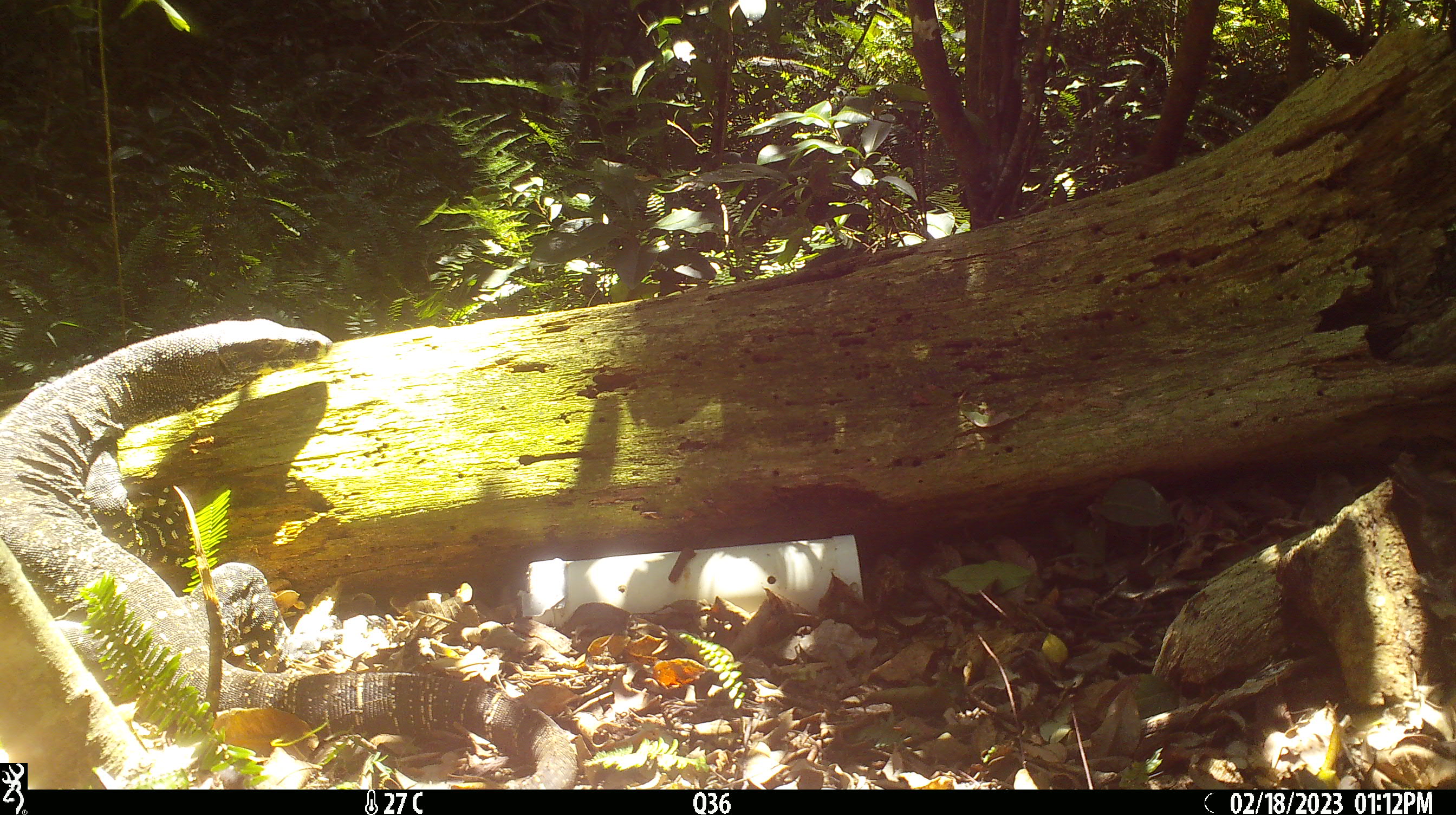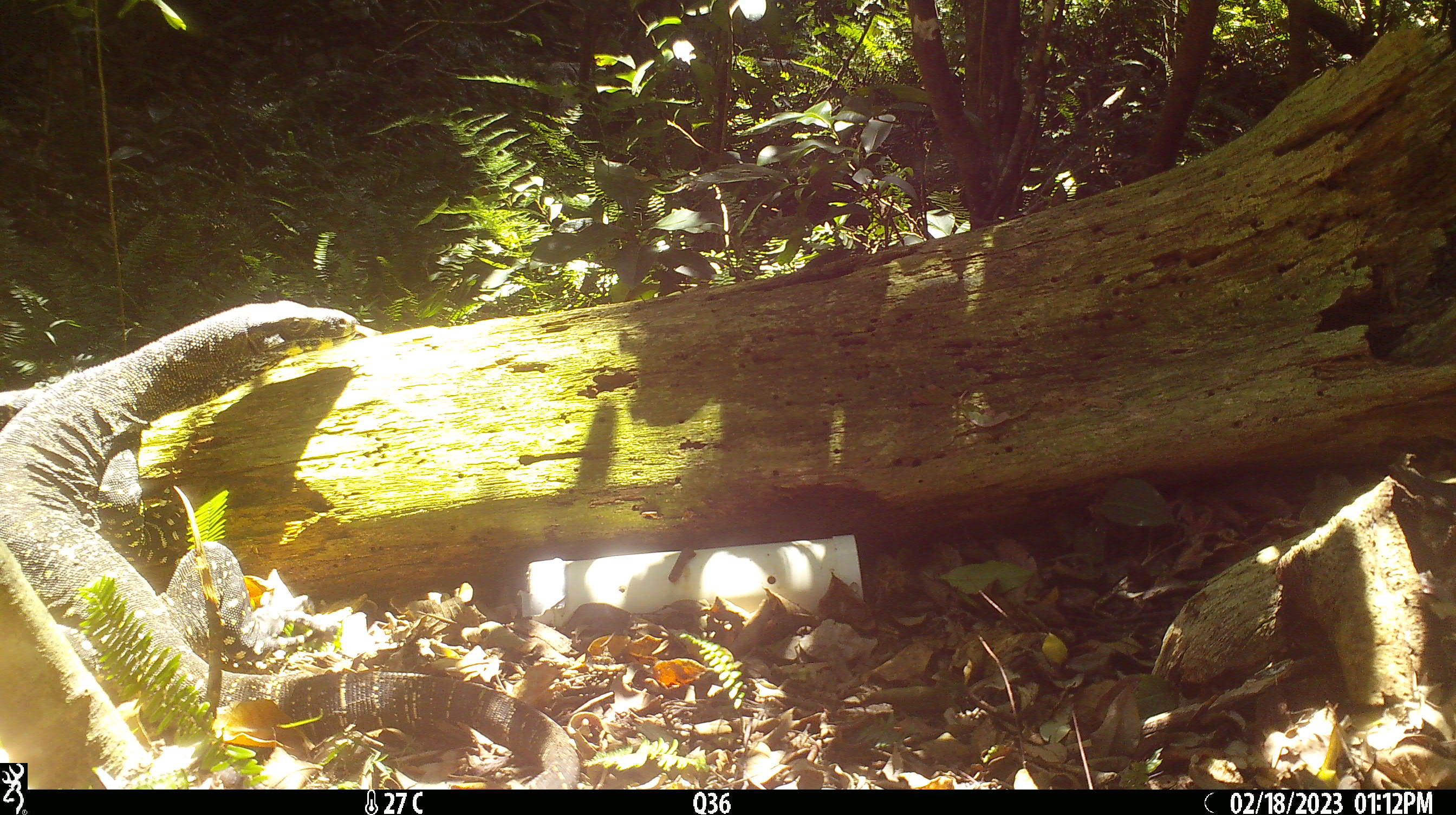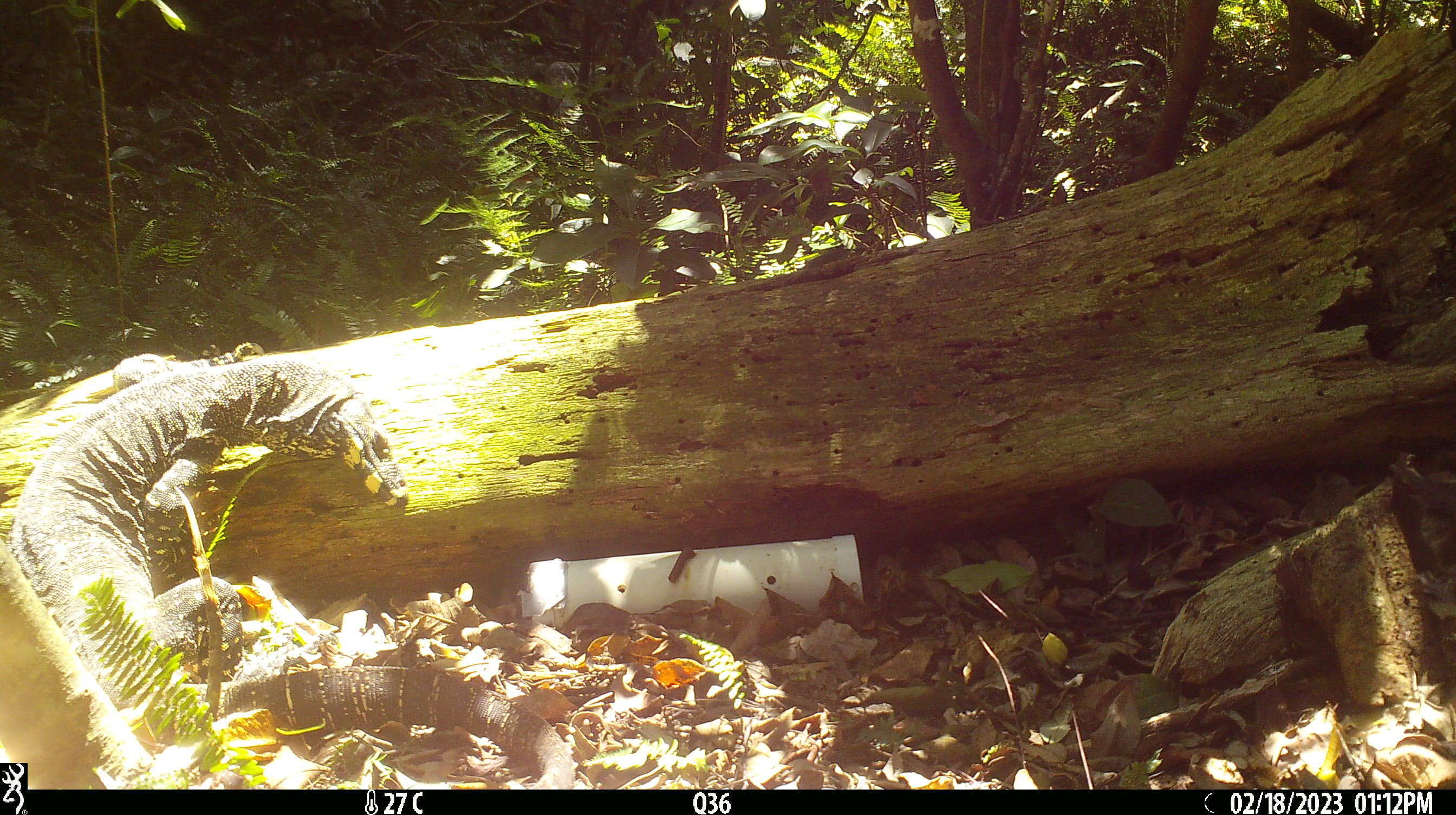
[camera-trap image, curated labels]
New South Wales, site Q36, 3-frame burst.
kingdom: Animalia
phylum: Chordata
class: Reptilia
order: Squamata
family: Varanidae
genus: Varanus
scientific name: Varanus varius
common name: lace monitor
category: goanna